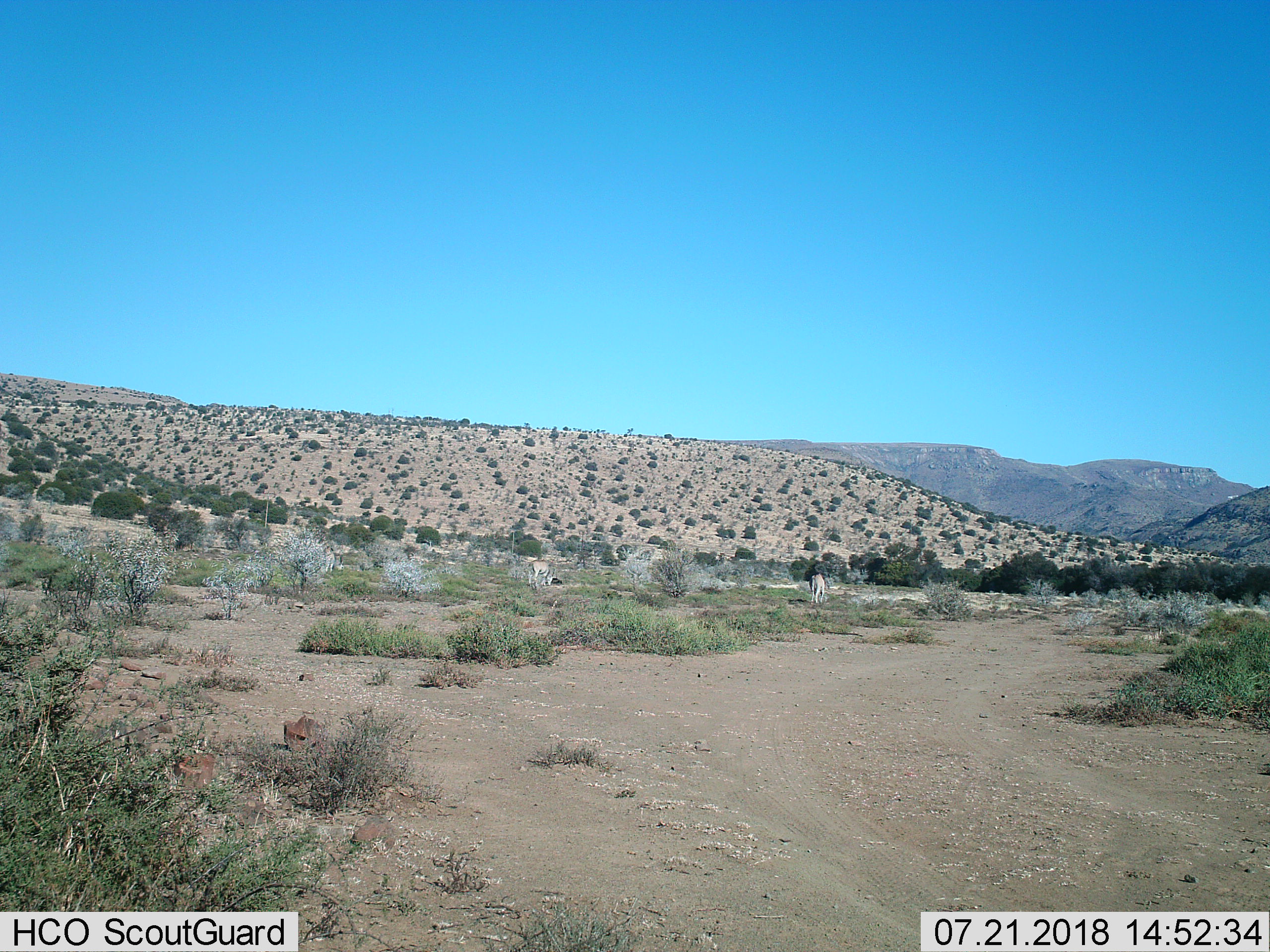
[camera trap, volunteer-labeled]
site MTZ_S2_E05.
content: unidentified animal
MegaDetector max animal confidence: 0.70